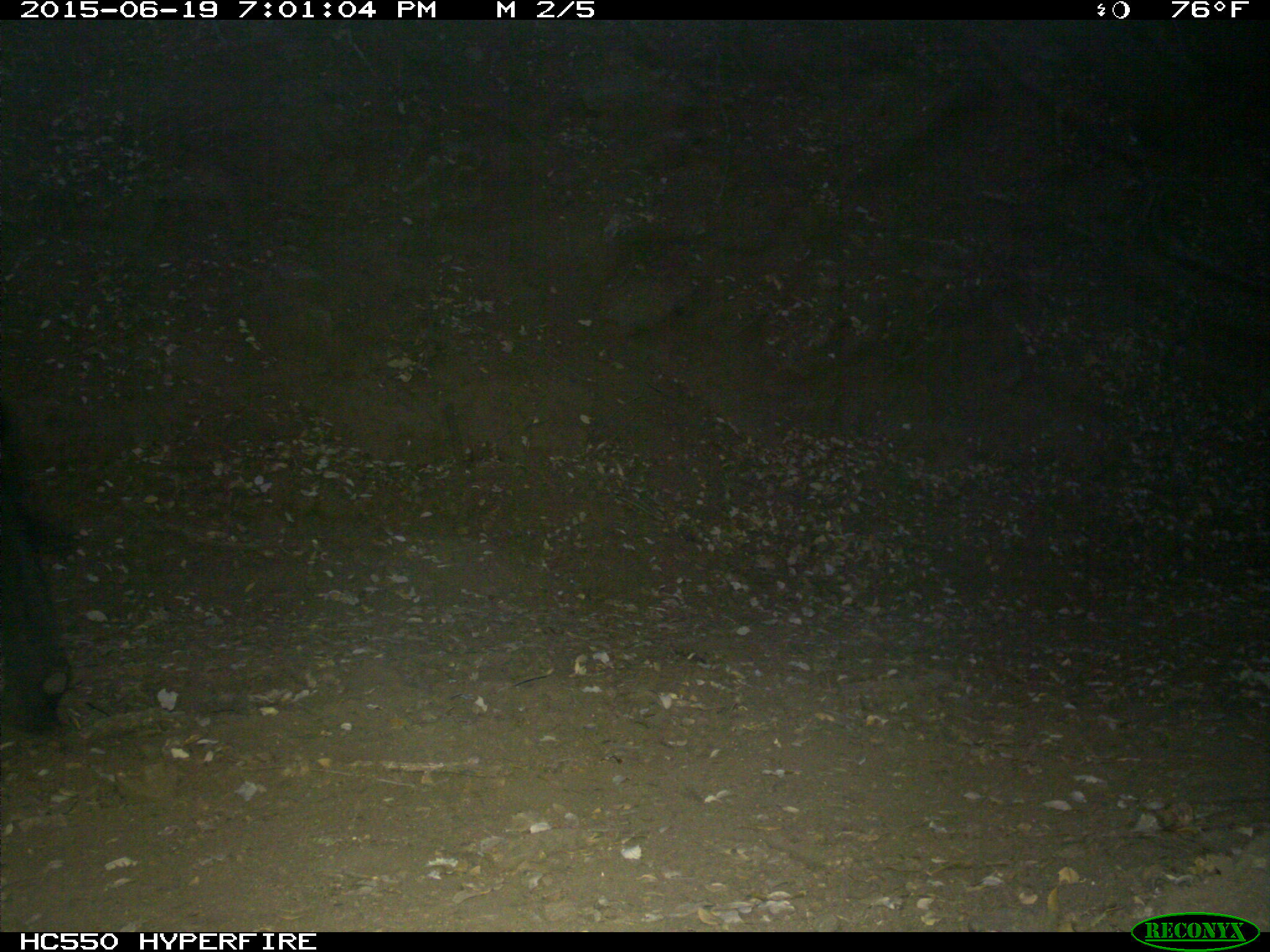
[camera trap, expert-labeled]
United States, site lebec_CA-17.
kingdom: Animalia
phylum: Chordata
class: Mammalia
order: Artiodactyla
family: Bovidae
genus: Bos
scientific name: Bos taurus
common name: domestic cow